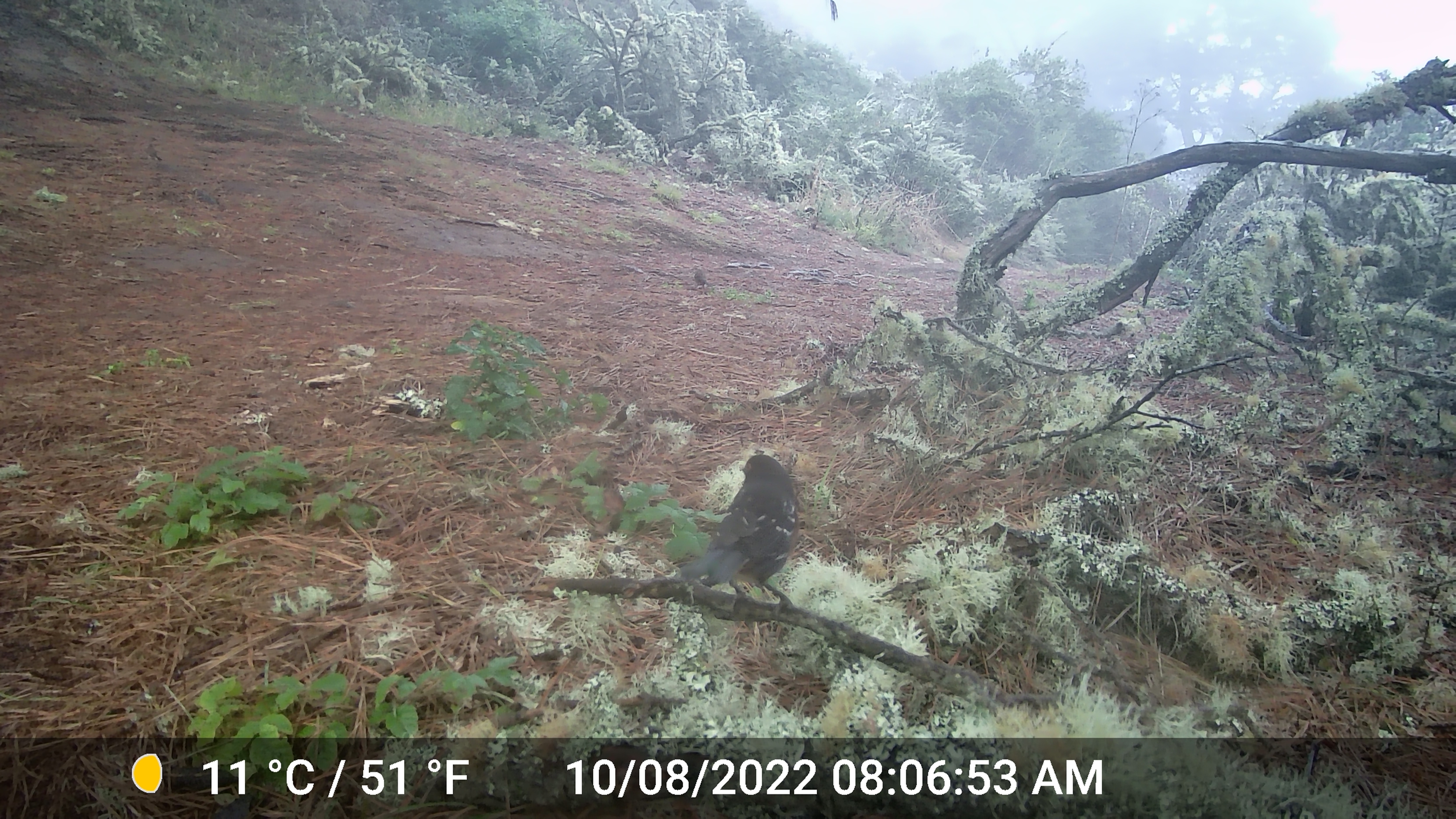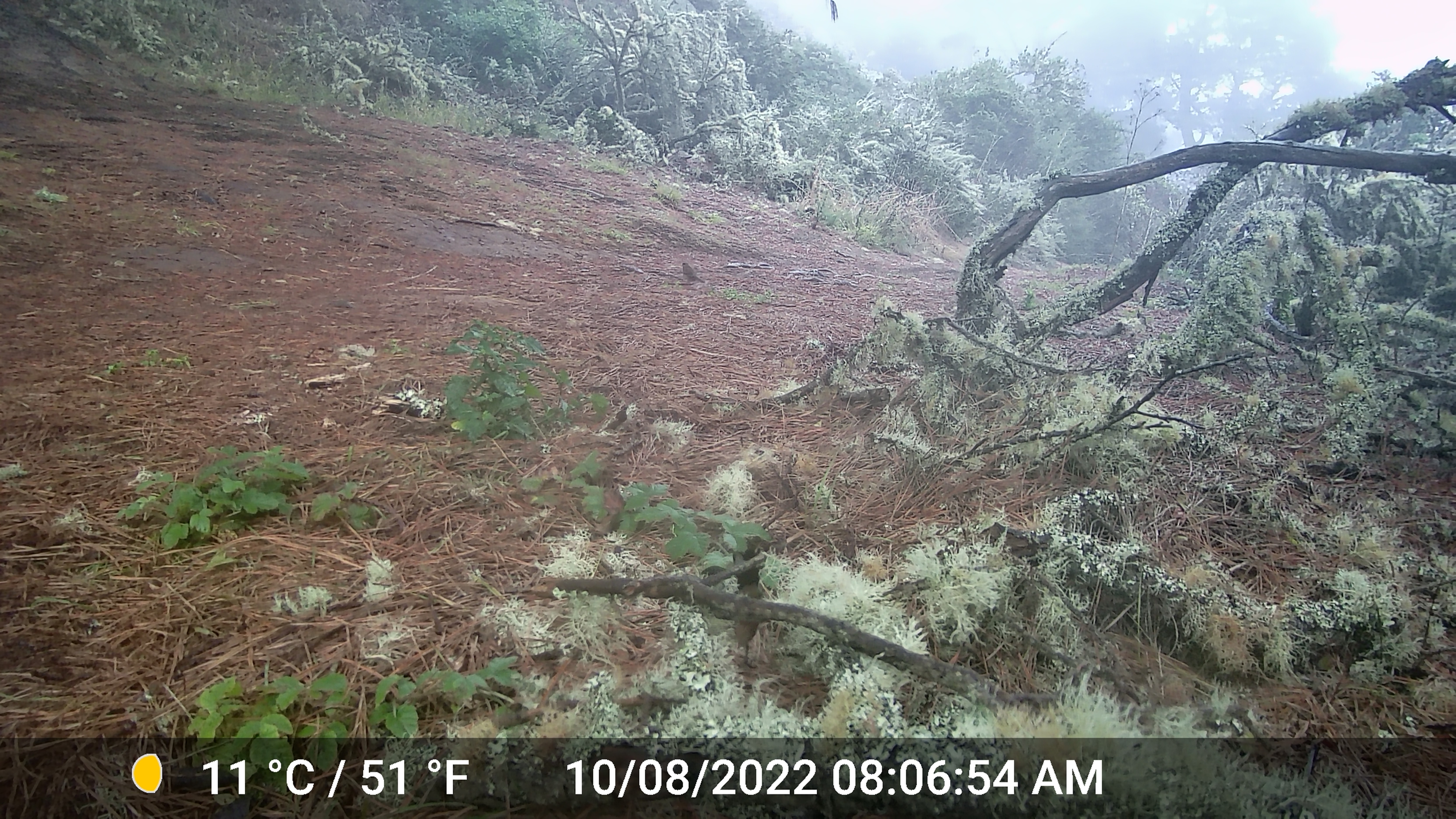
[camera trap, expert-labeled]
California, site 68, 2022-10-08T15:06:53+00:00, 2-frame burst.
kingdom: Animalia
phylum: Chordata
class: Aves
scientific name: Aves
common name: bird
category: unknown bird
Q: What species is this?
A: Unknown bird (bird) (Aves).